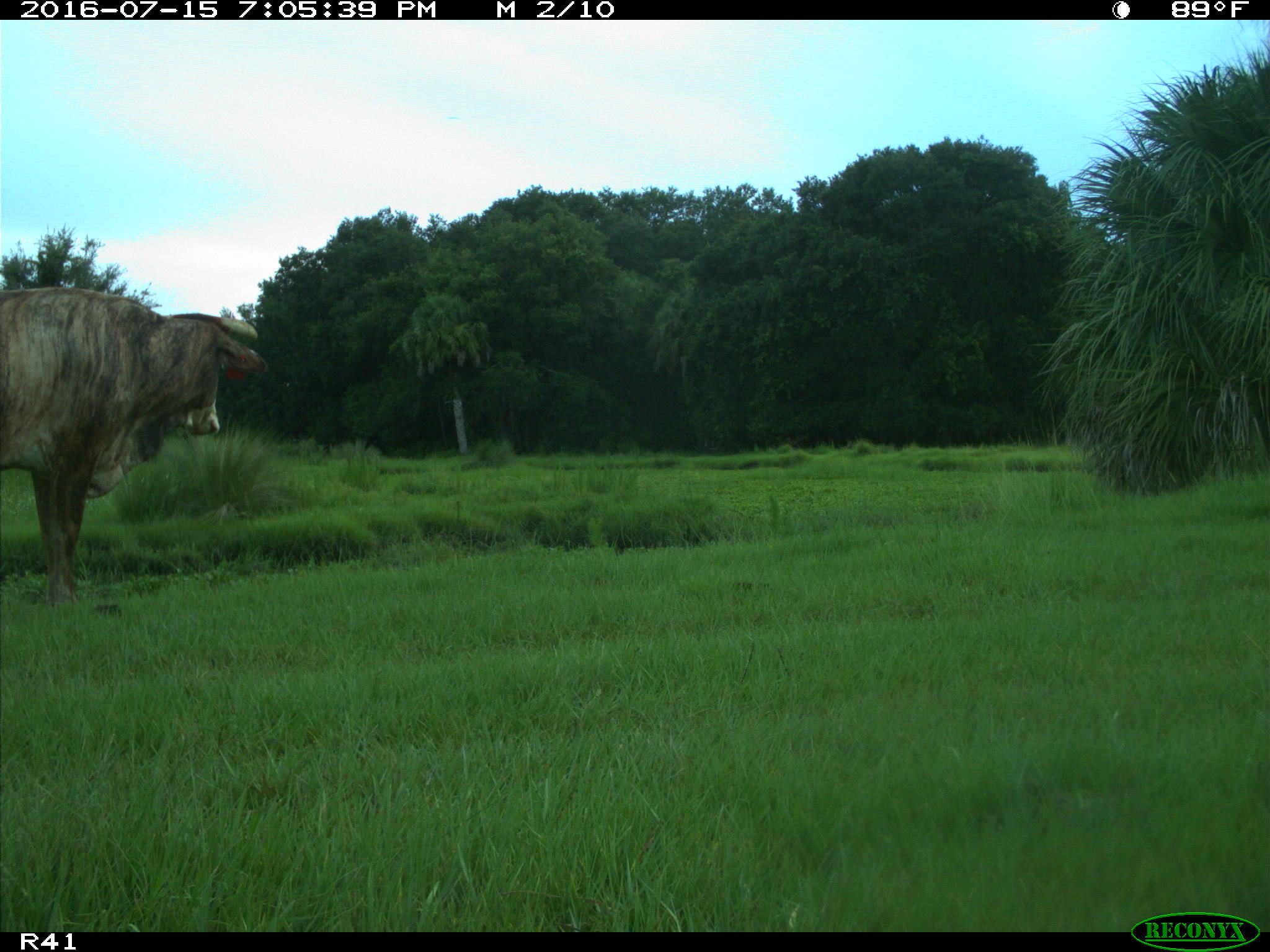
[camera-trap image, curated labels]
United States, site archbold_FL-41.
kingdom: Animalia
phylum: Chordata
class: Mammalia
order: Artiodactyla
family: Bovidae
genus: Bos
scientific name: Bos taurus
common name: domestic cow